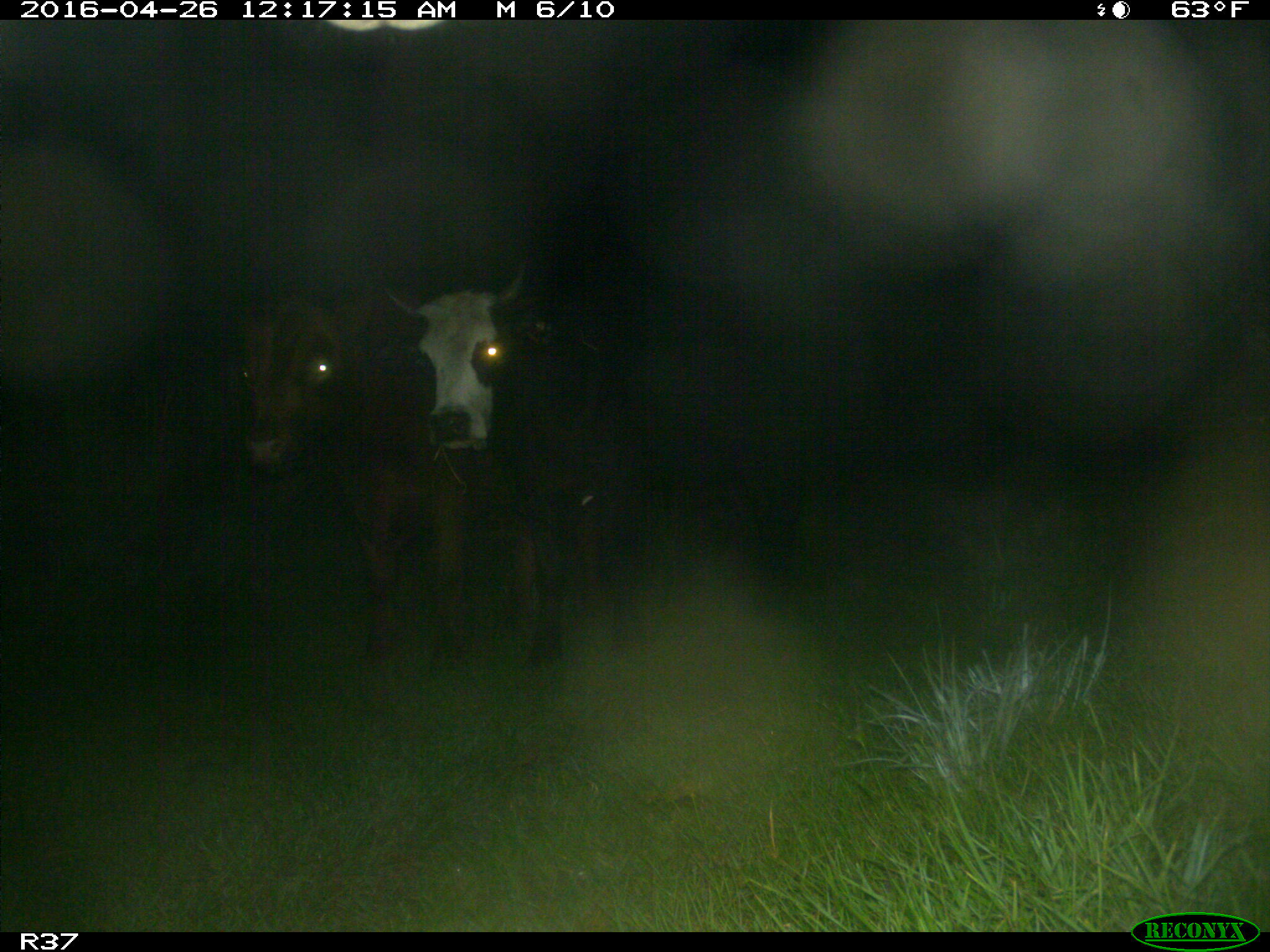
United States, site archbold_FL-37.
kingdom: Animalia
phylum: Chordata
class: Mammalia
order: Artiodactyla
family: Bovidae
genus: Bos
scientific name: Bos taurus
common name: domestic cow